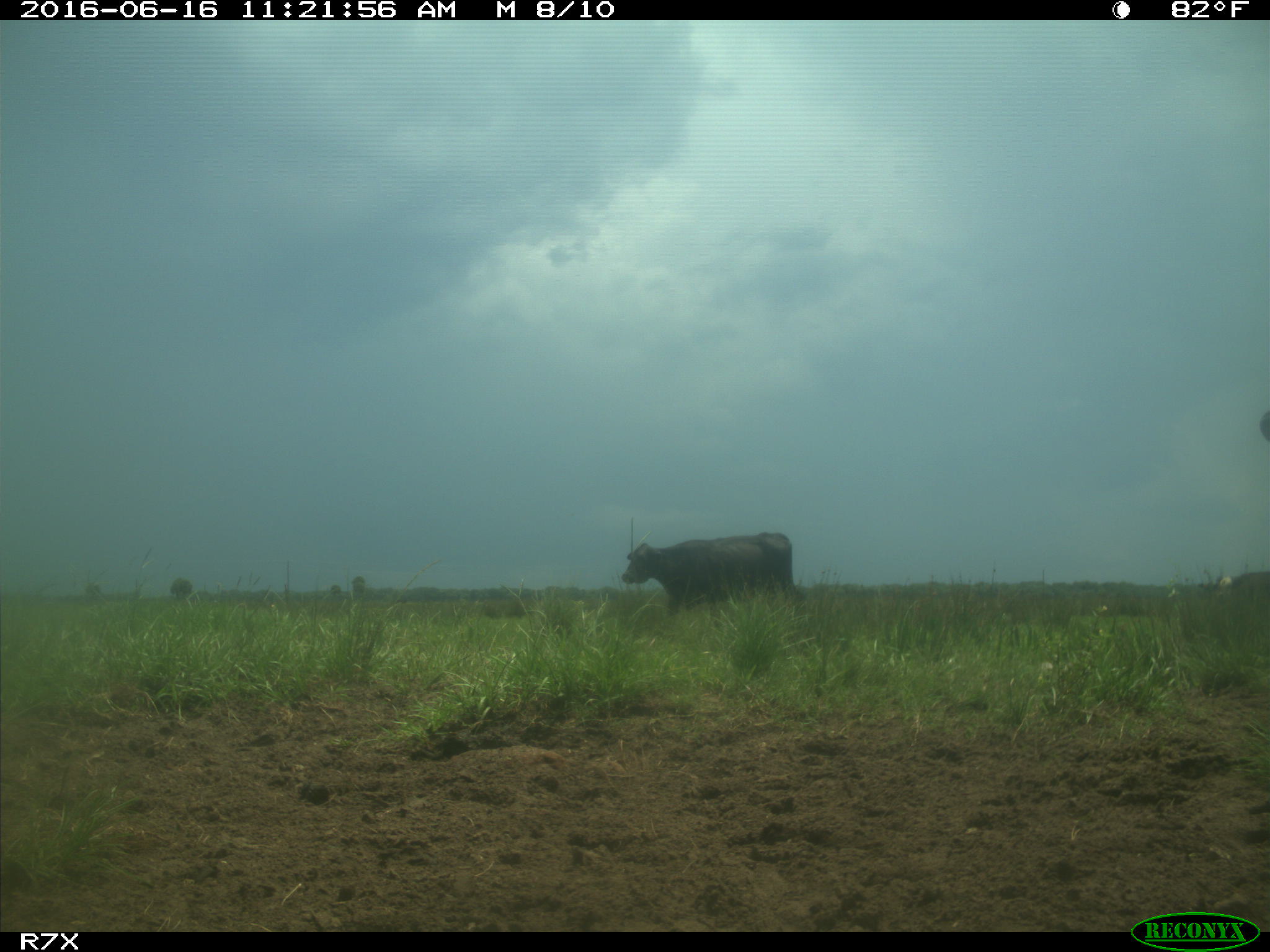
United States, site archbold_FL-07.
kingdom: Animalia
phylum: Chordata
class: Mammalia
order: Artiodactyla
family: Bovidae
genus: Bos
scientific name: Bos taurus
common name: domestic cow